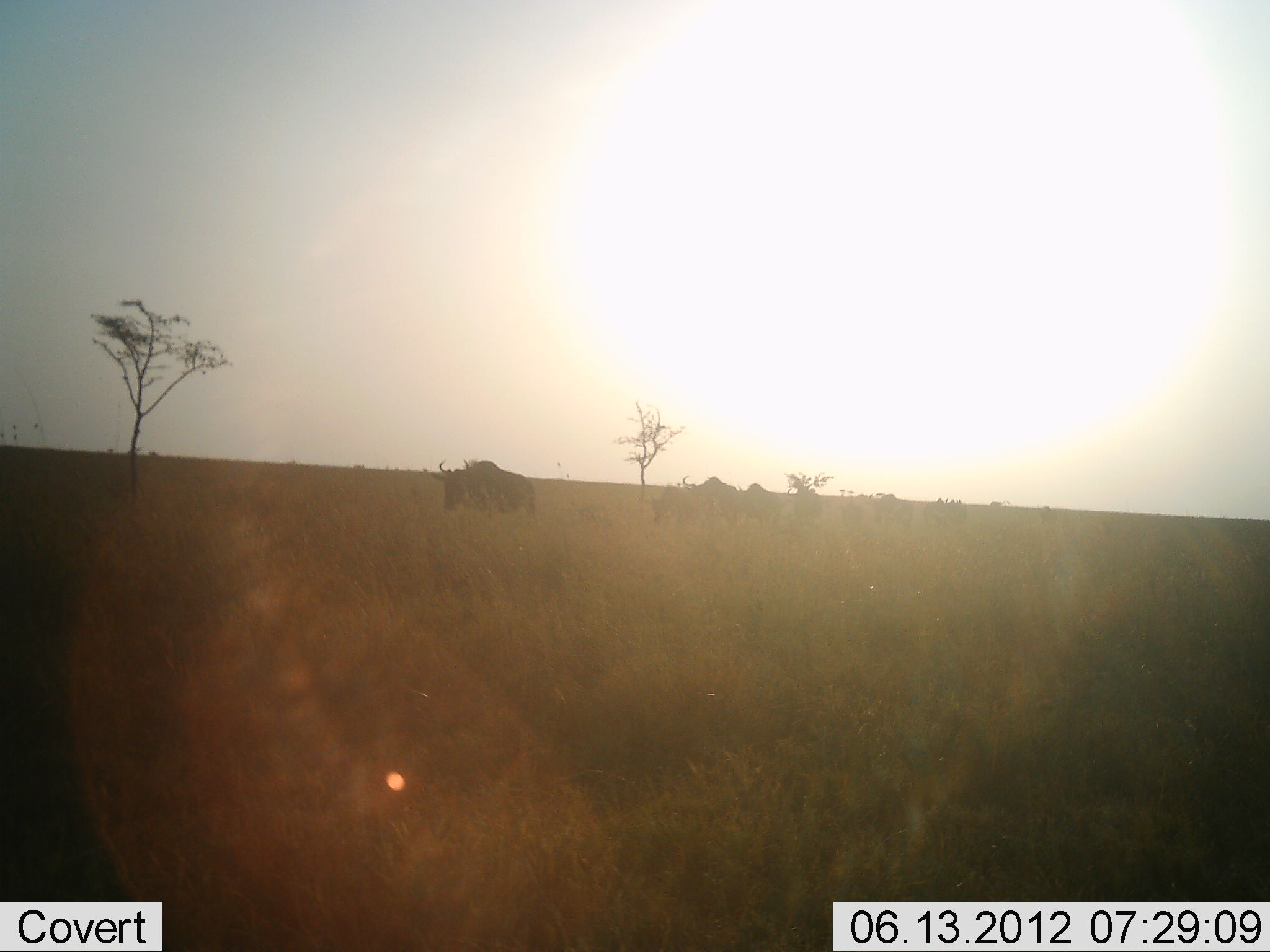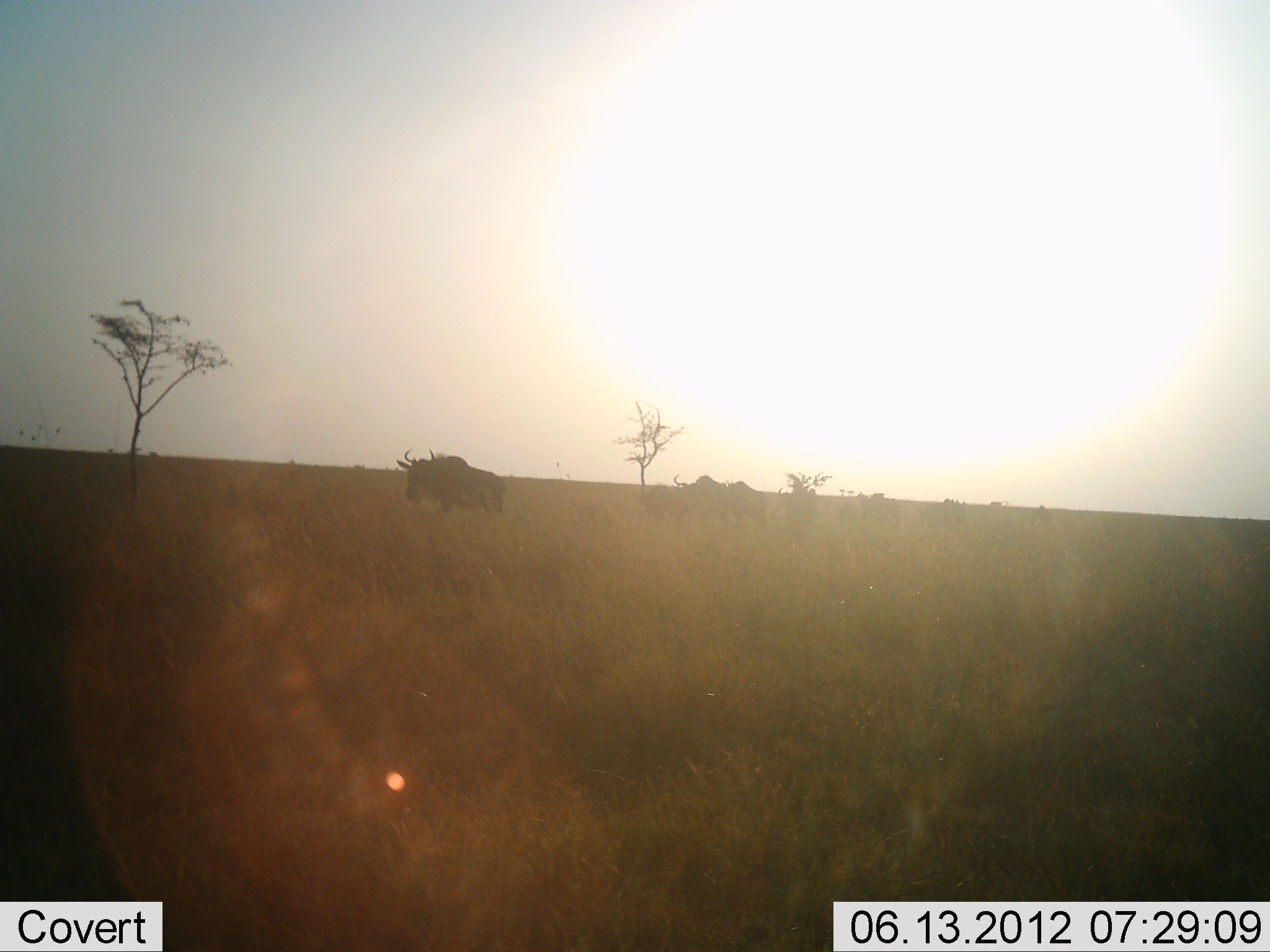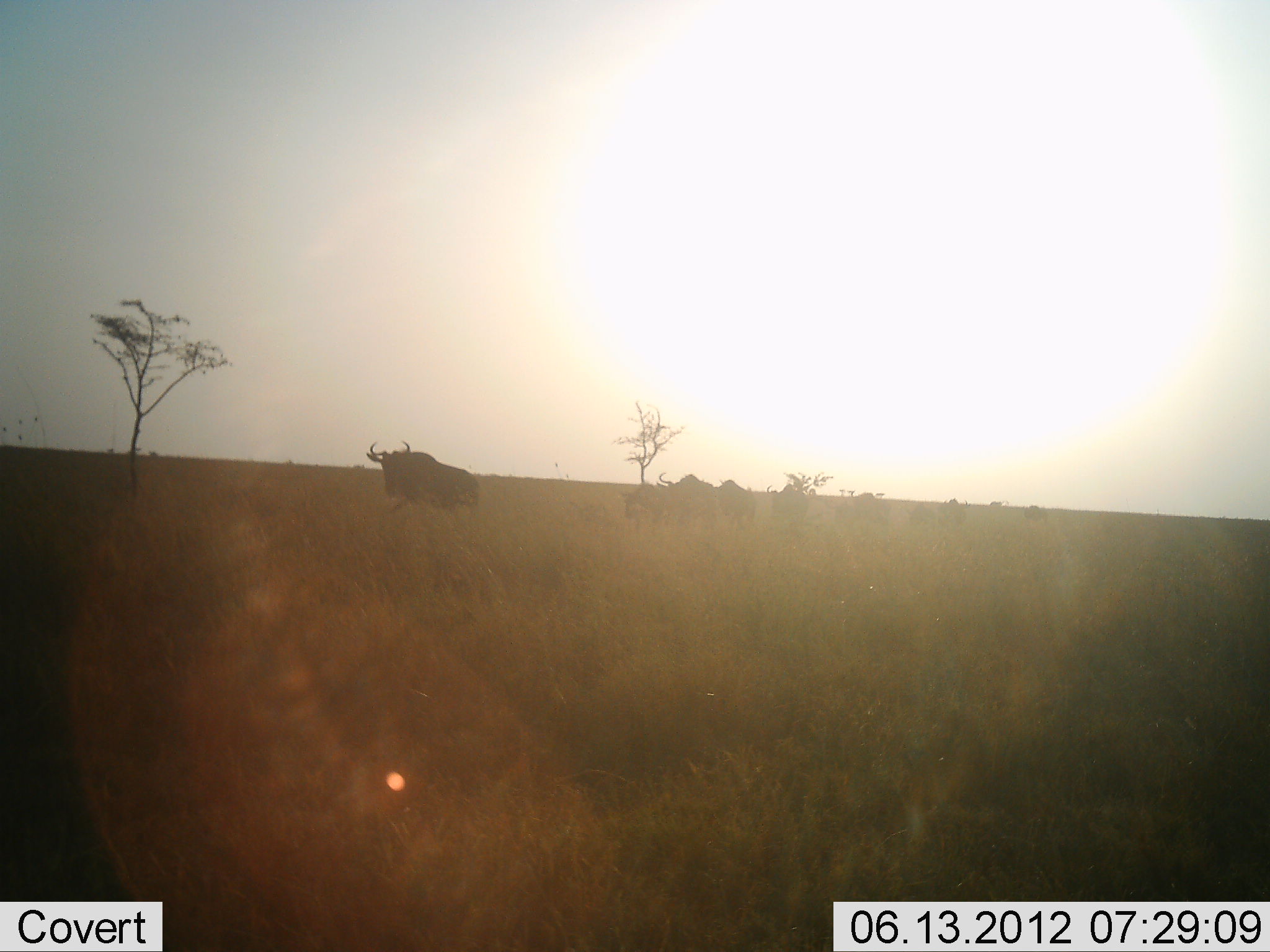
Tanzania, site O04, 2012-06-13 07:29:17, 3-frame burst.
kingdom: Animalia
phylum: Chordata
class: Mammalia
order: Artiodactyla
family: Bovidae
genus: Connochaetes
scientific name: Connochaetes taurinus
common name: blue wildebeest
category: wildebeest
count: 9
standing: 0%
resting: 0%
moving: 100%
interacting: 0%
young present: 0%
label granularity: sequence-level